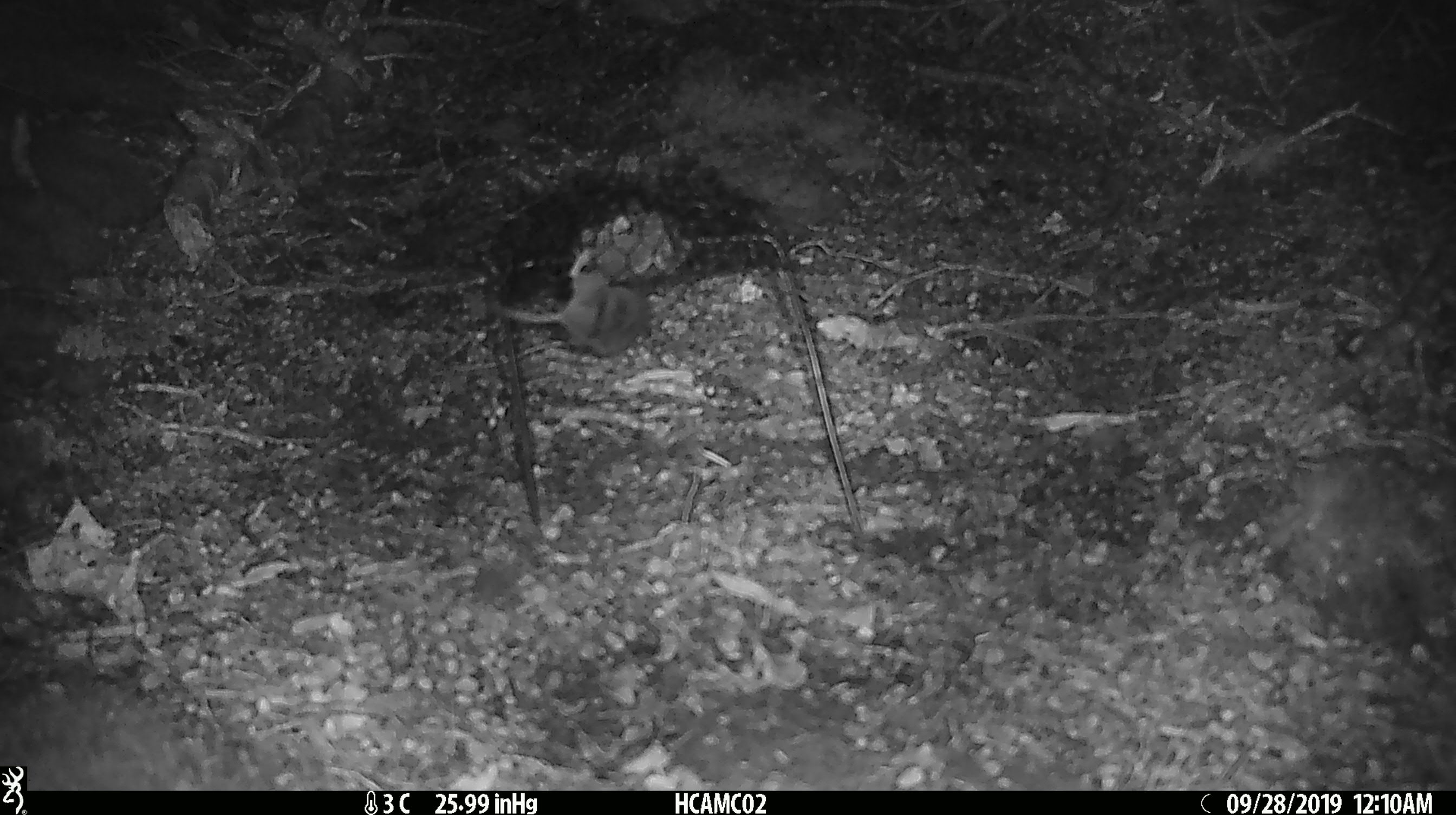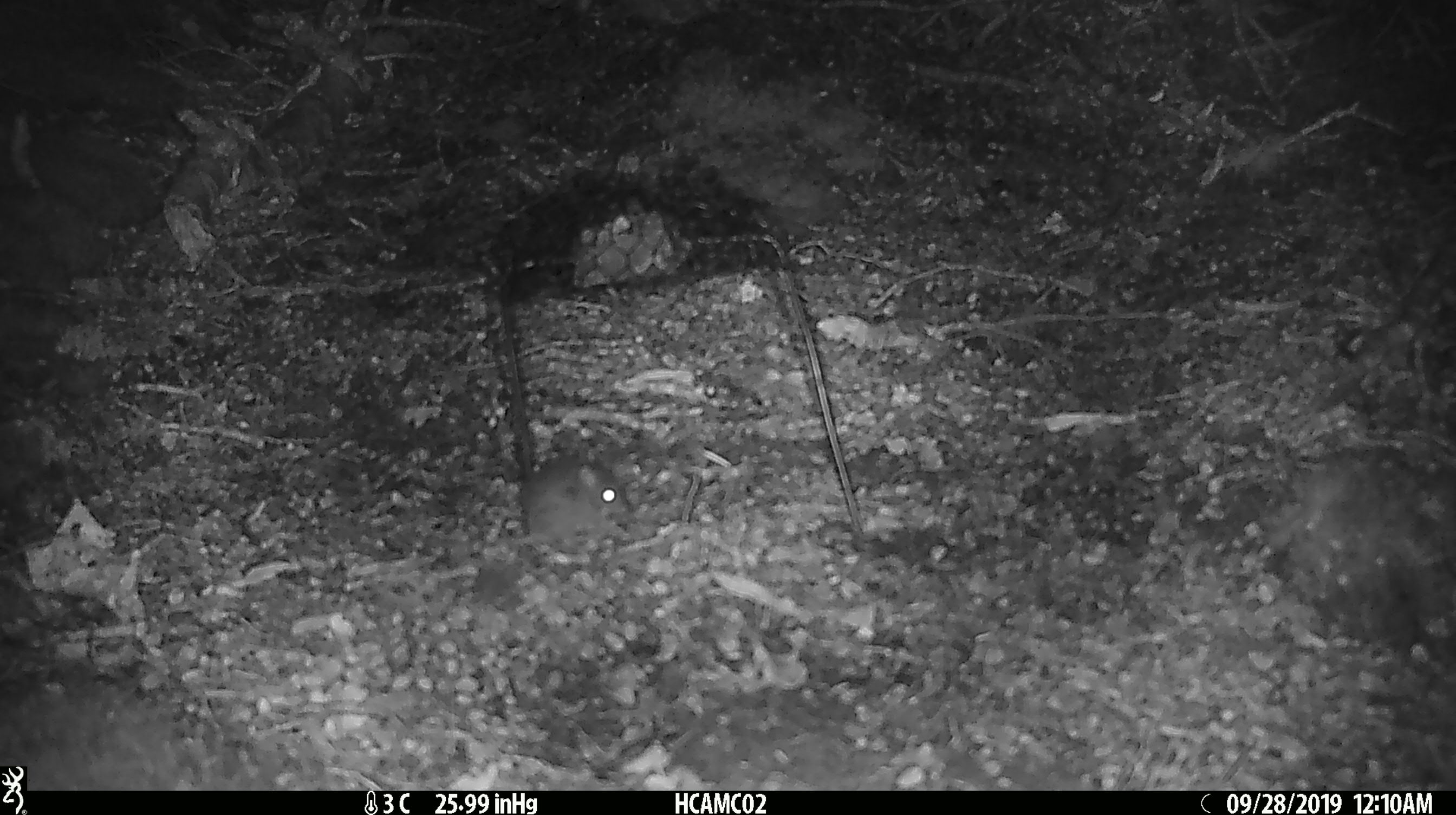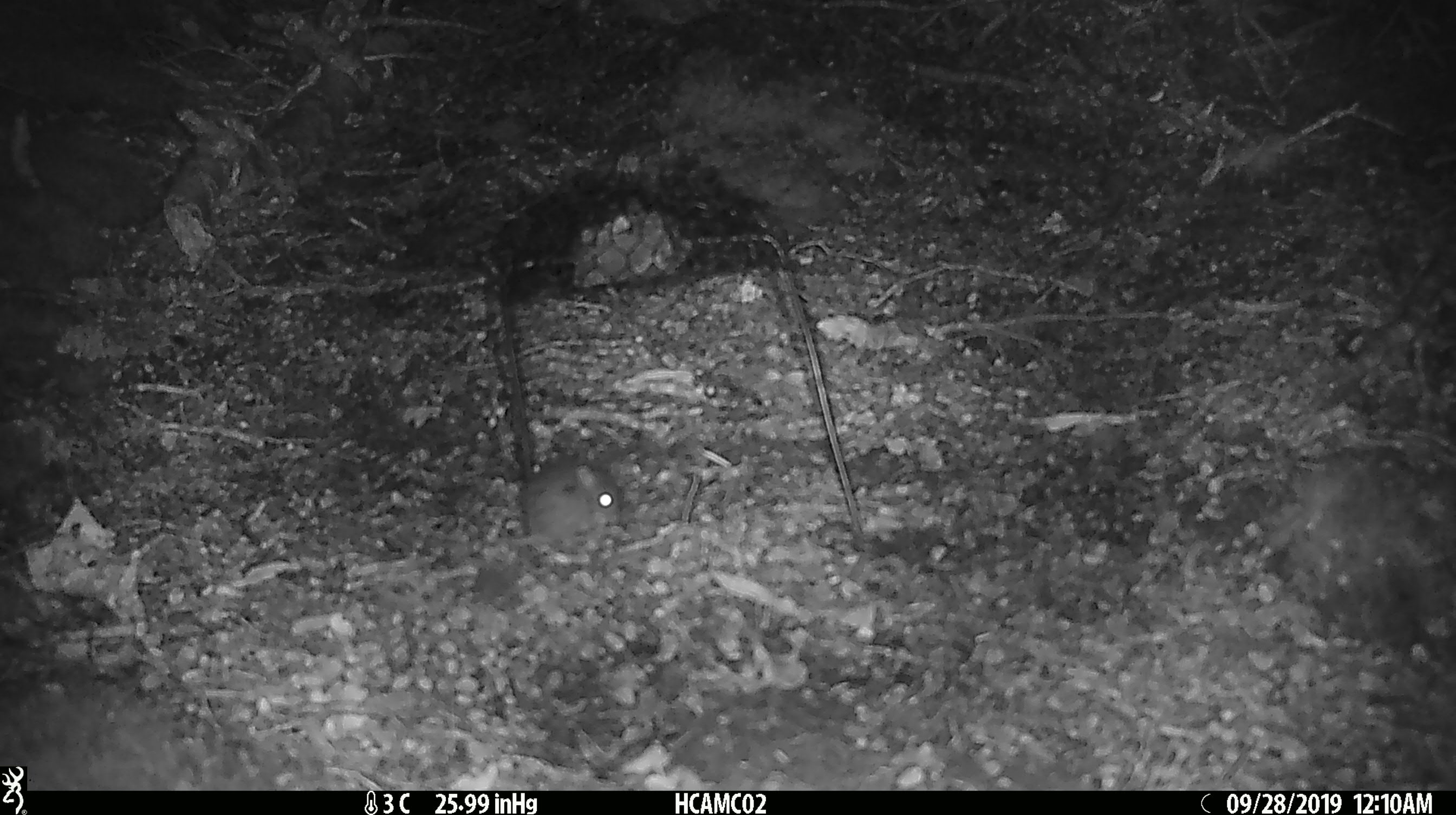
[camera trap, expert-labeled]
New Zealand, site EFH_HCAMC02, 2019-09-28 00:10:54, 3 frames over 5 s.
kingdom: Animalia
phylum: Chordata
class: Mammalia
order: Rodentia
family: Muridae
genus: Mus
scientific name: Mus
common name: mouse